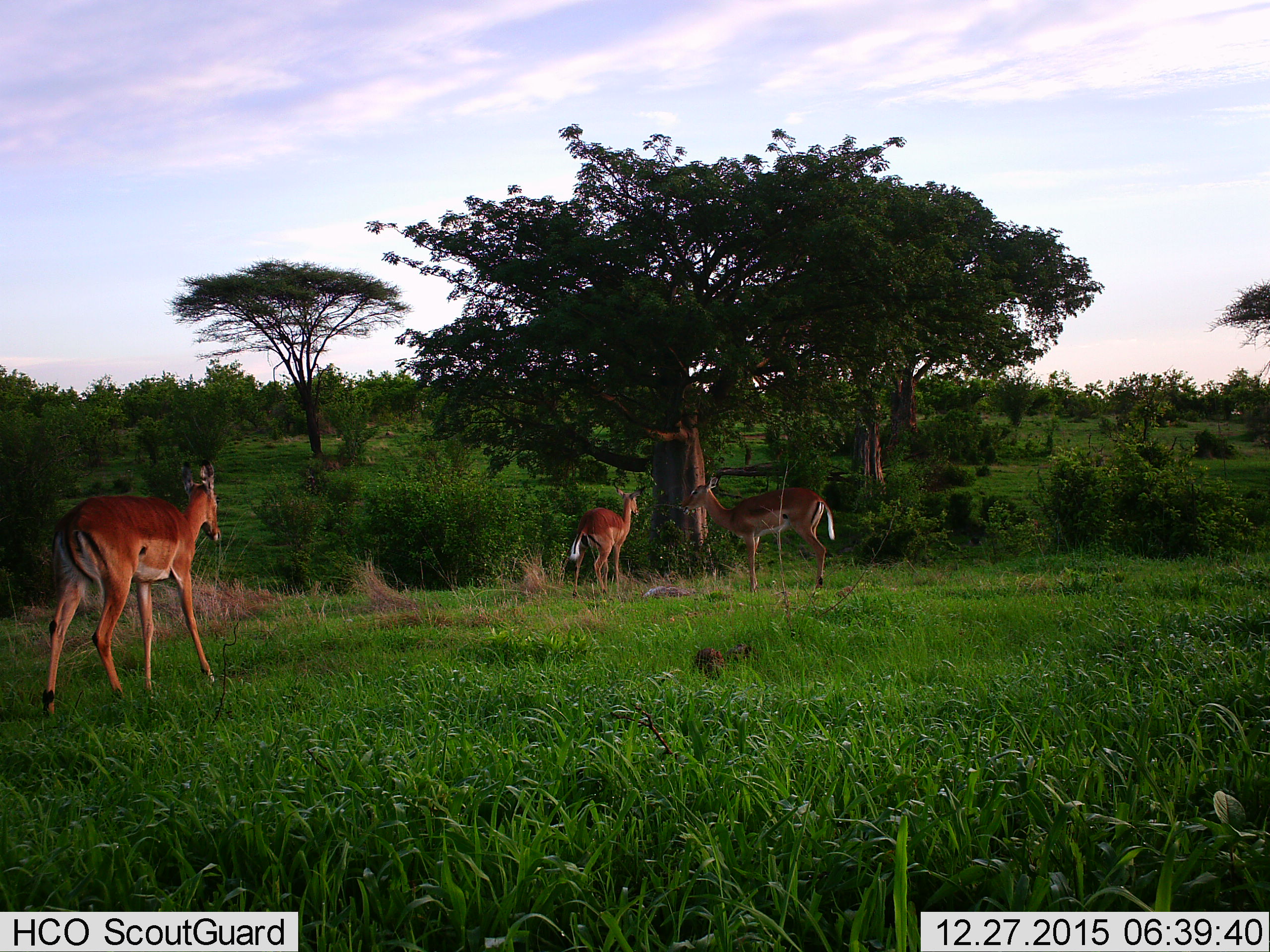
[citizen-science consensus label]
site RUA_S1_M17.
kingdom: Animalia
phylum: Chordata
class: Mammalia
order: Artiodactyla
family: Bovidae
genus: Aepyceros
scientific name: Aepyceros melampus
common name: impala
Impala (Aepyceros melampus), count 3. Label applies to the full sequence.